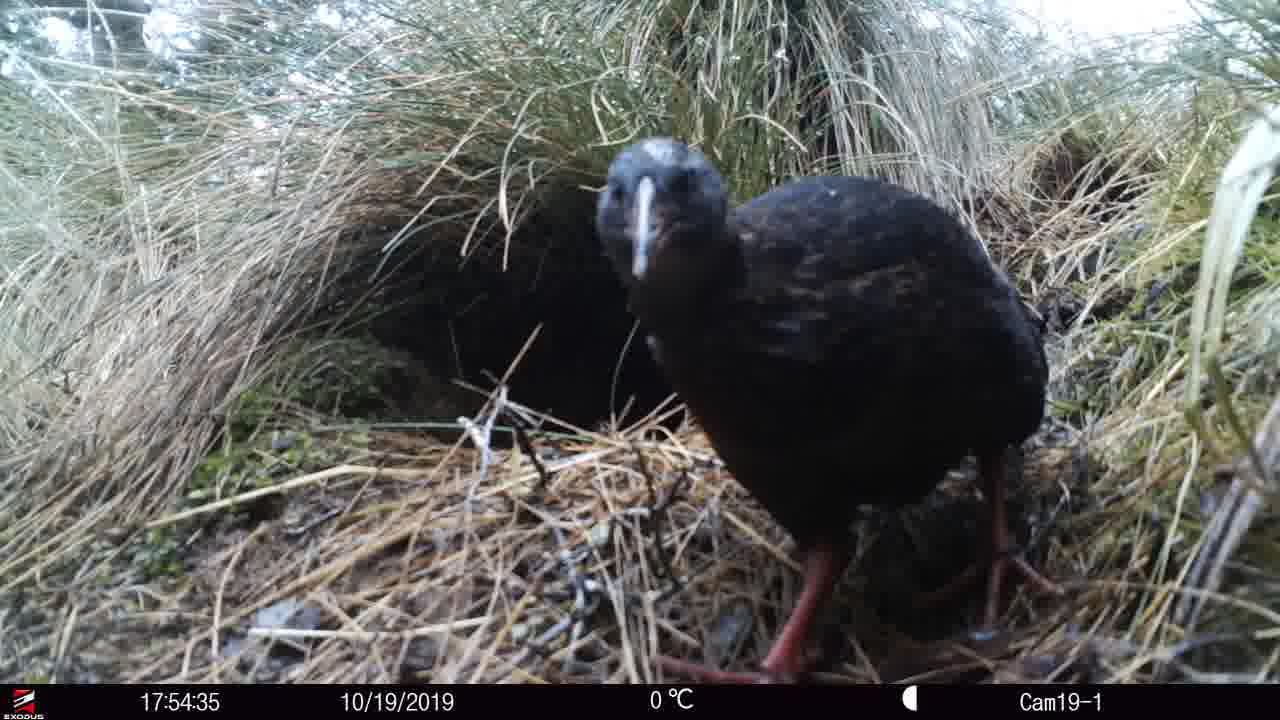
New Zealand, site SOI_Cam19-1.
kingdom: Animalia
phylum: Chordata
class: Aves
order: Gruiformes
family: Rallidae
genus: Gallirallus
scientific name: Gallirallus australis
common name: weka